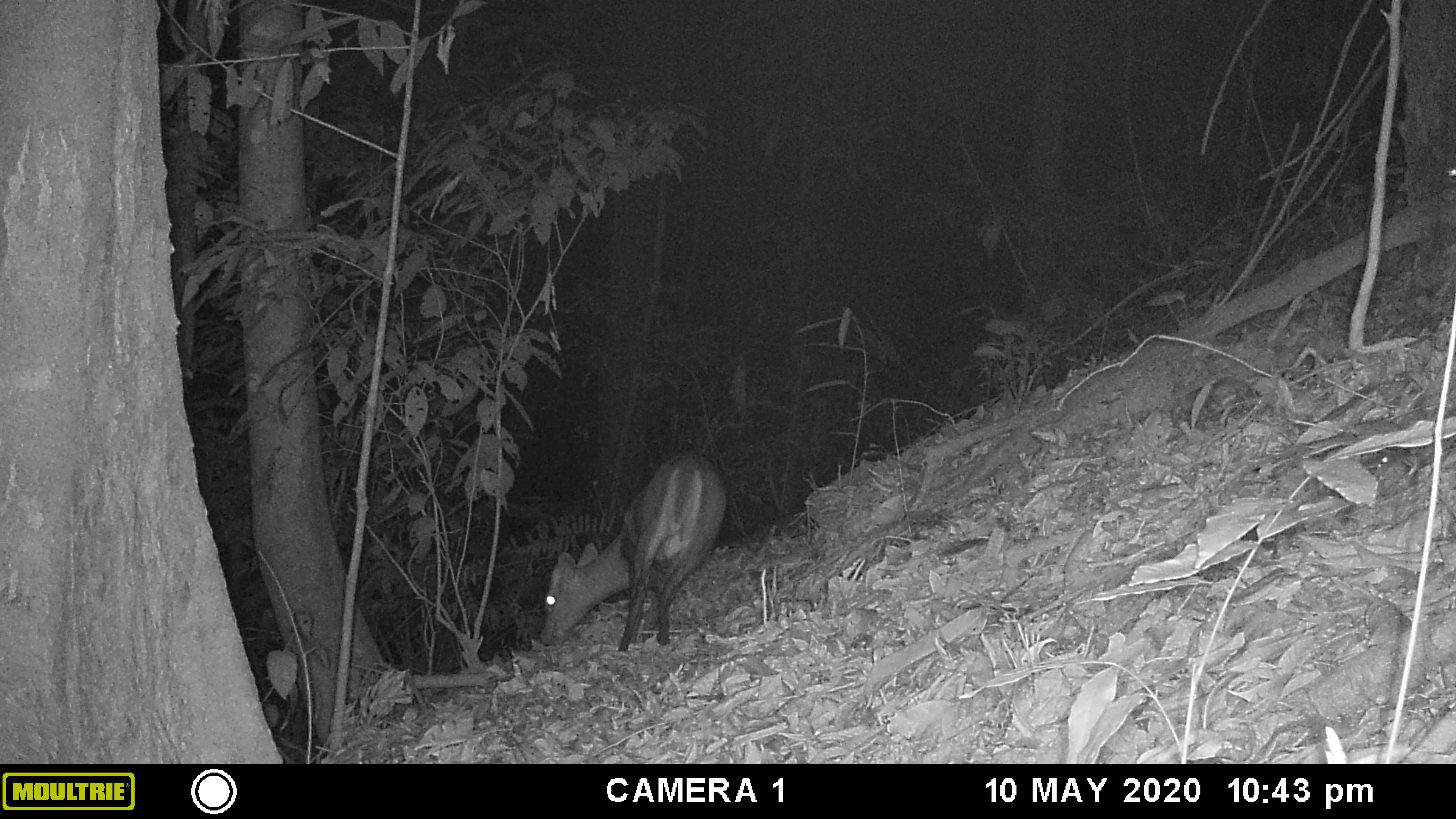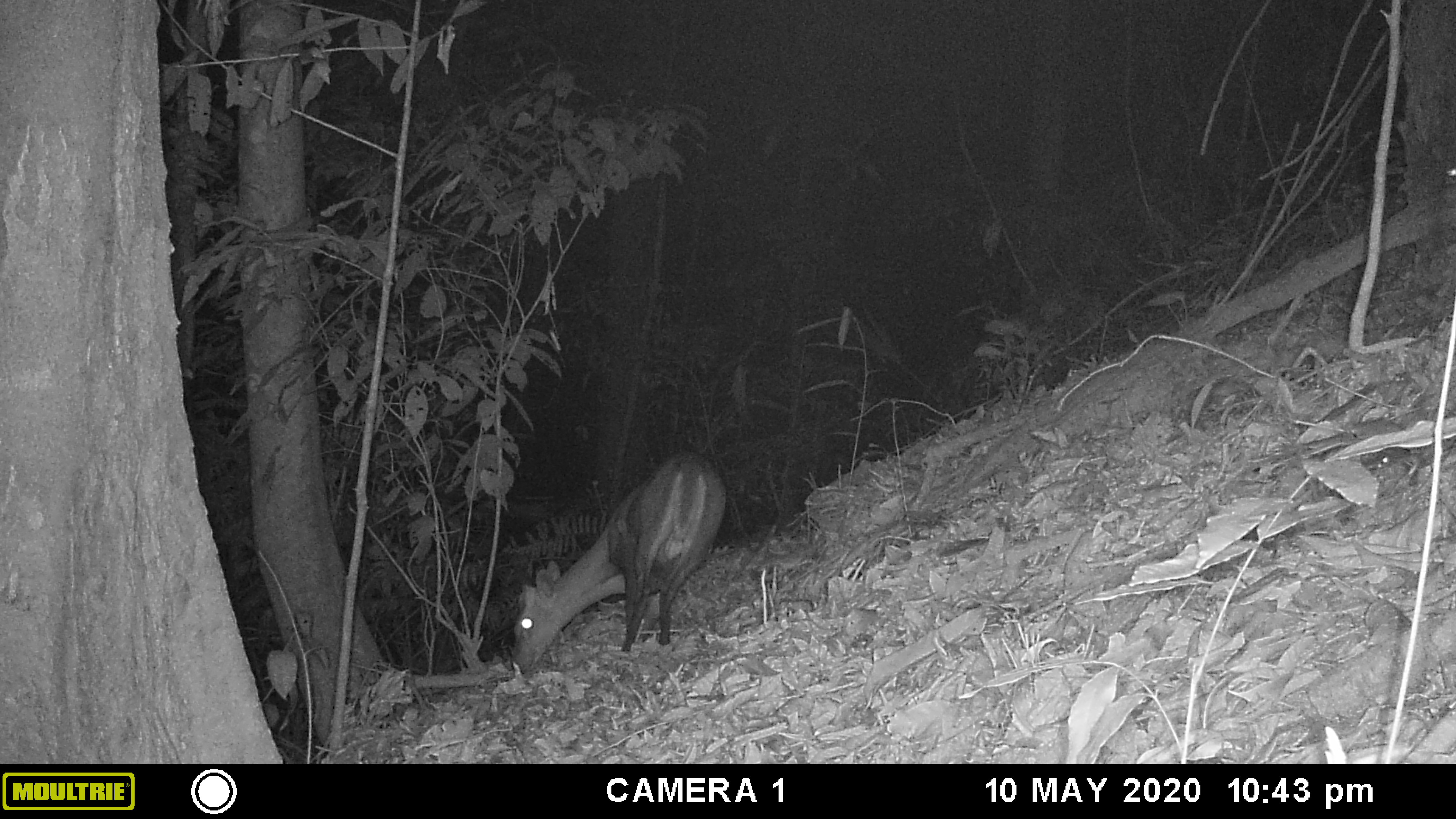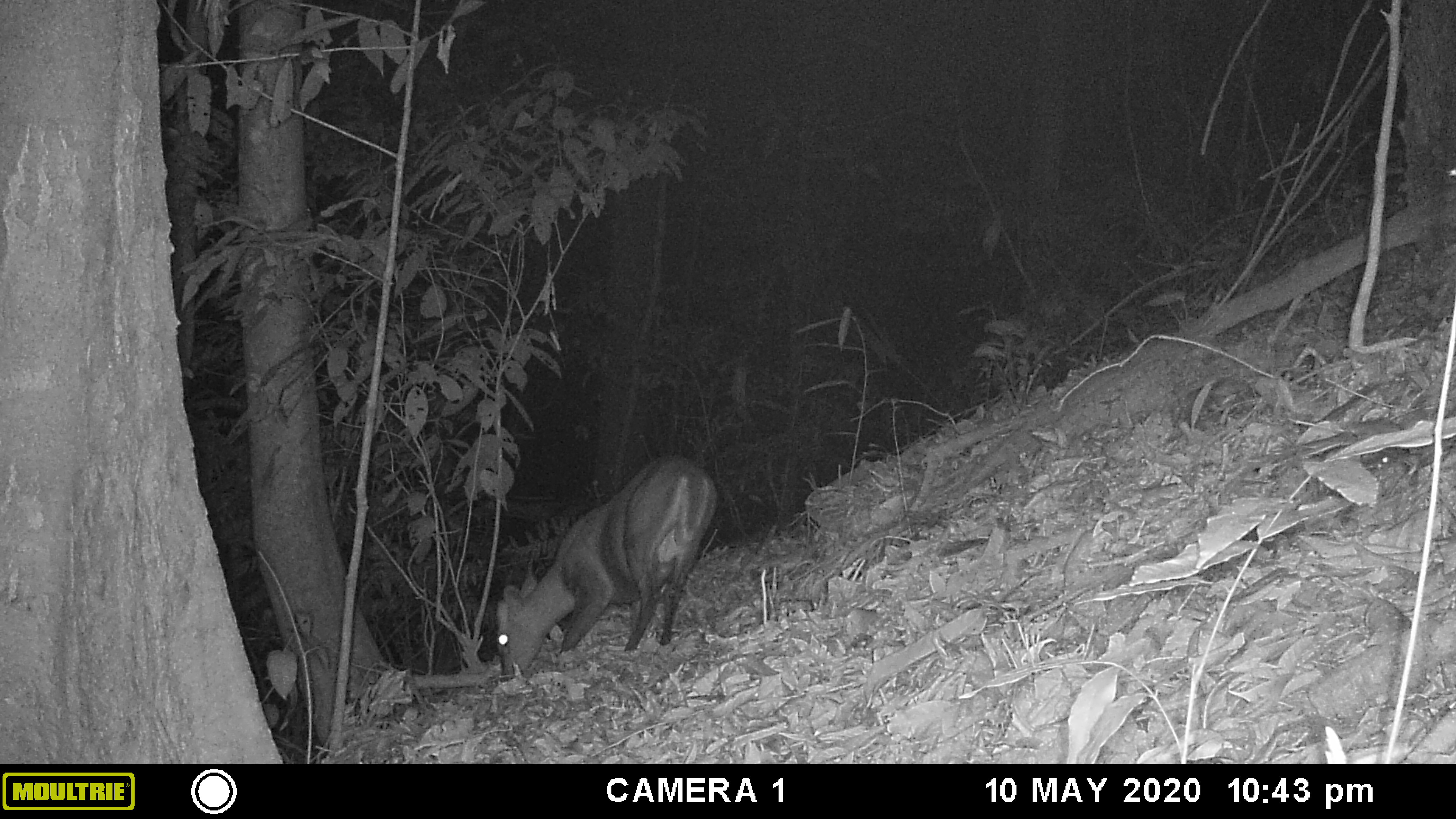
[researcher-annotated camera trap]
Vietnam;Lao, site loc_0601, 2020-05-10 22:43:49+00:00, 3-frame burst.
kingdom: Animalia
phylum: Chordata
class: Mammalia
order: Artiodactyla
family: Cervidae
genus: Muntiacus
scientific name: Muntiacus rooseveltorum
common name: roosevelt's muntjac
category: roosevelts muntjac group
Roosevelts muntjac group (roosevelt's muntjac) (Muntiacus rooseveltorum). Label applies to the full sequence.